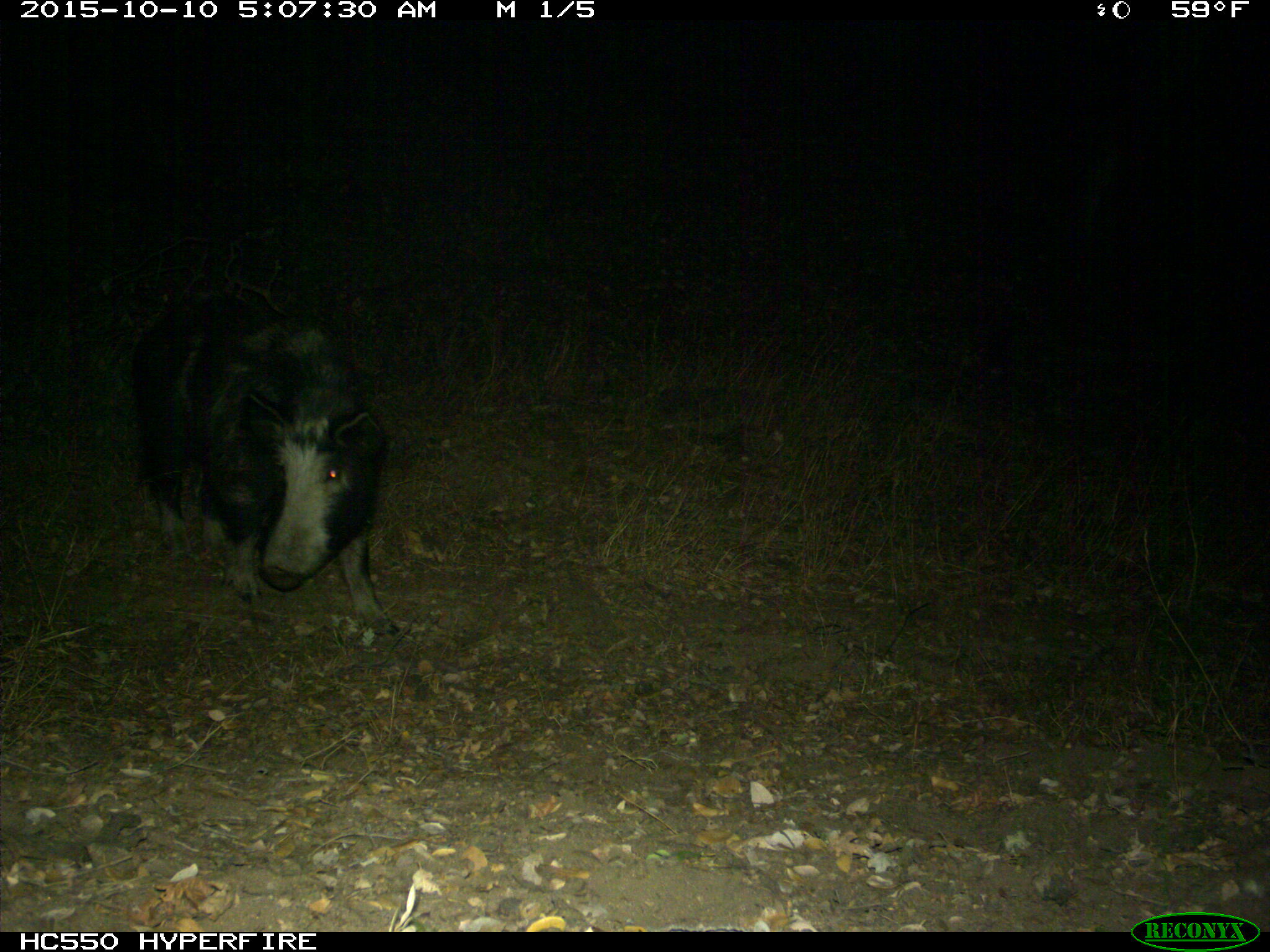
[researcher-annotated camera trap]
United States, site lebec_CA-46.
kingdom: Animalia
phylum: Chordata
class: Mammalia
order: Artiodactyla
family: Suidae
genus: Sus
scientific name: Sus scrofa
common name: wild boar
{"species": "Sus scrofa (wild boar)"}